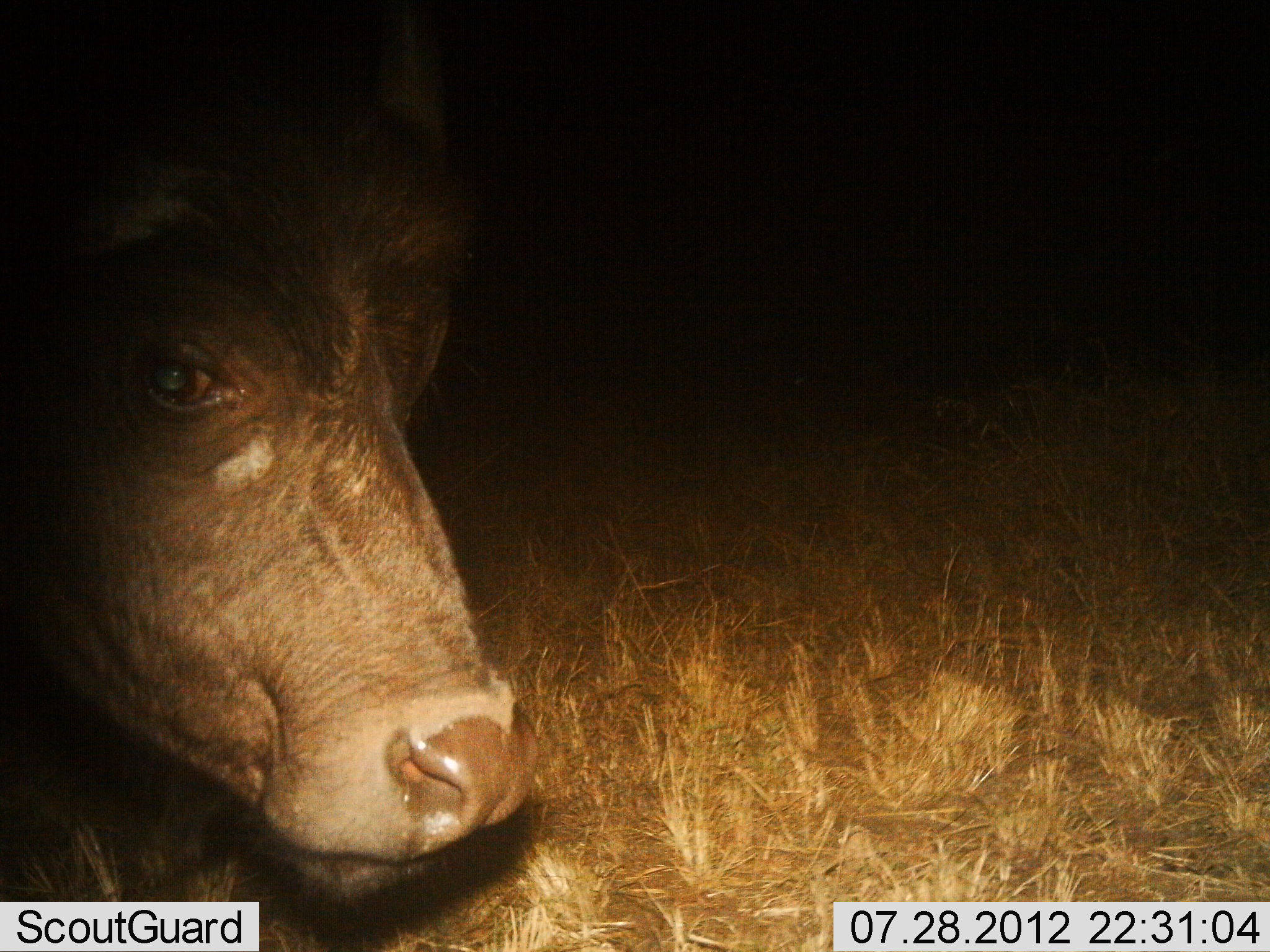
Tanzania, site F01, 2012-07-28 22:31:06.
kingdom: Animalia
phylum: Chordata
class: Mammalia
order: Artiodactyla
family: Bovidae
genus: Syncerus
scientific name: Syncerus caffer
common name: cape buffalo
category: buffalo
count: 1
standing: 90%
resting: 10%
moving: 0%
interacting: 0%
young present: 0%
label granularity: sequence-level